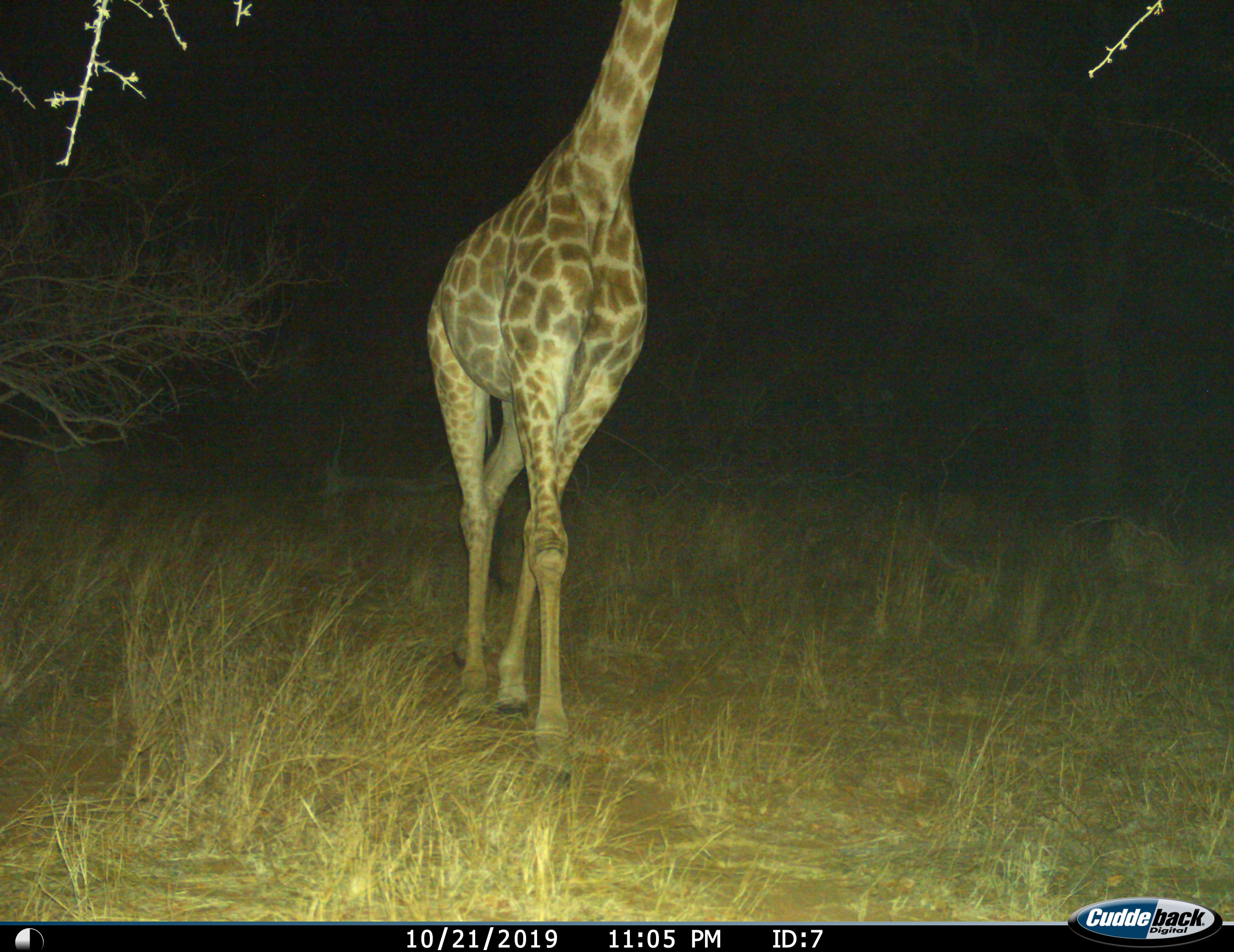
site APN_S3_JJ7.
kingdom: Animalia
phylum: Chordata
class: Mammalia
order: Artiodactyla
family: Giraffidae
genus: Giraffa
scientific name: Giraffa camelopardalis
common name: giraffe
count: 1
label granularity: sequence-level